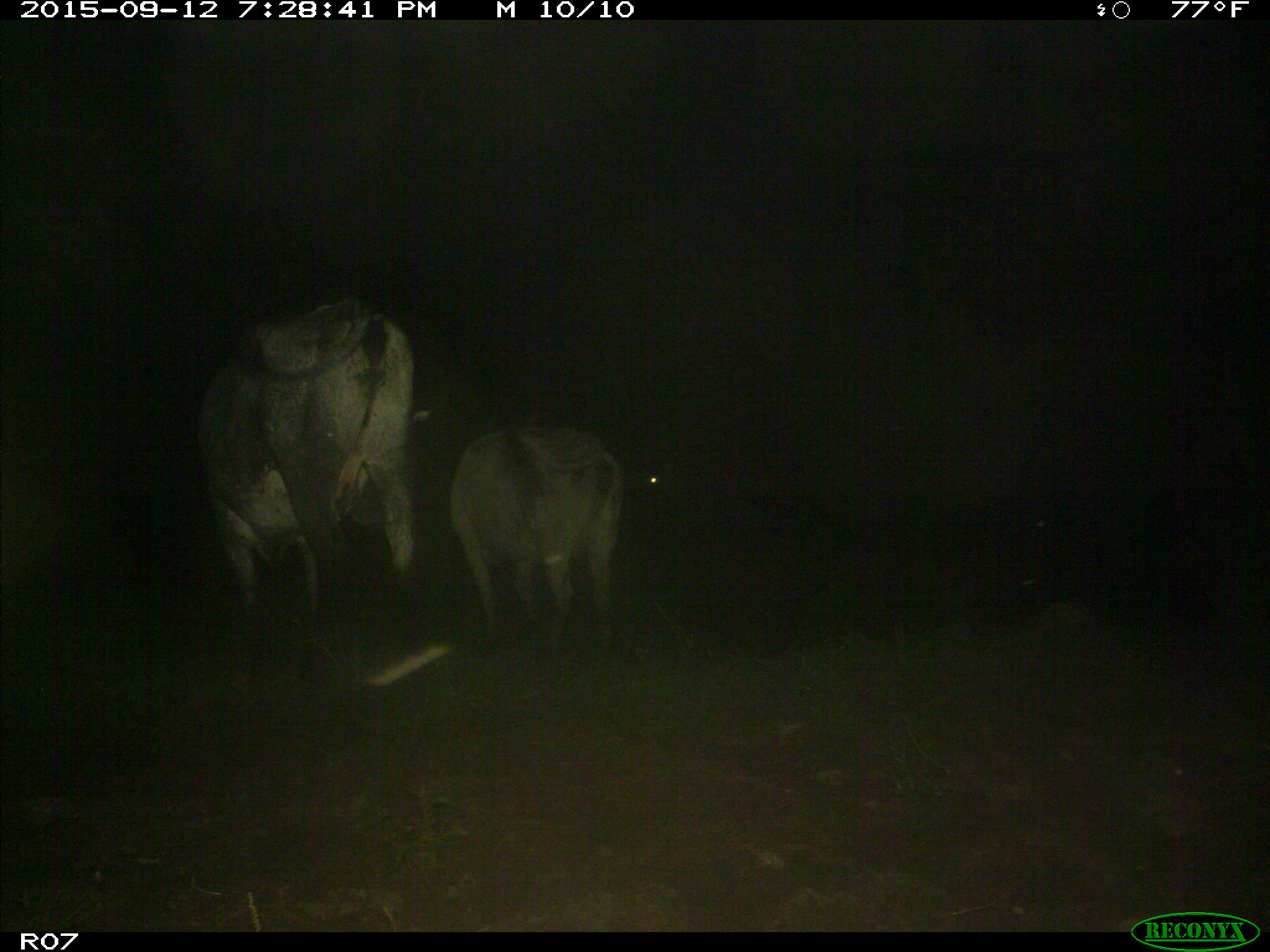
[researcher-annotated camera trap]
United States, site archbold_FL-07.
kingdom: Animalia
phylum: Chordata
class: Mammalia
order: Artiodactyla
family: Bovidae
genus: Bos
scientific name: Bos taurus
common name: domestic cow